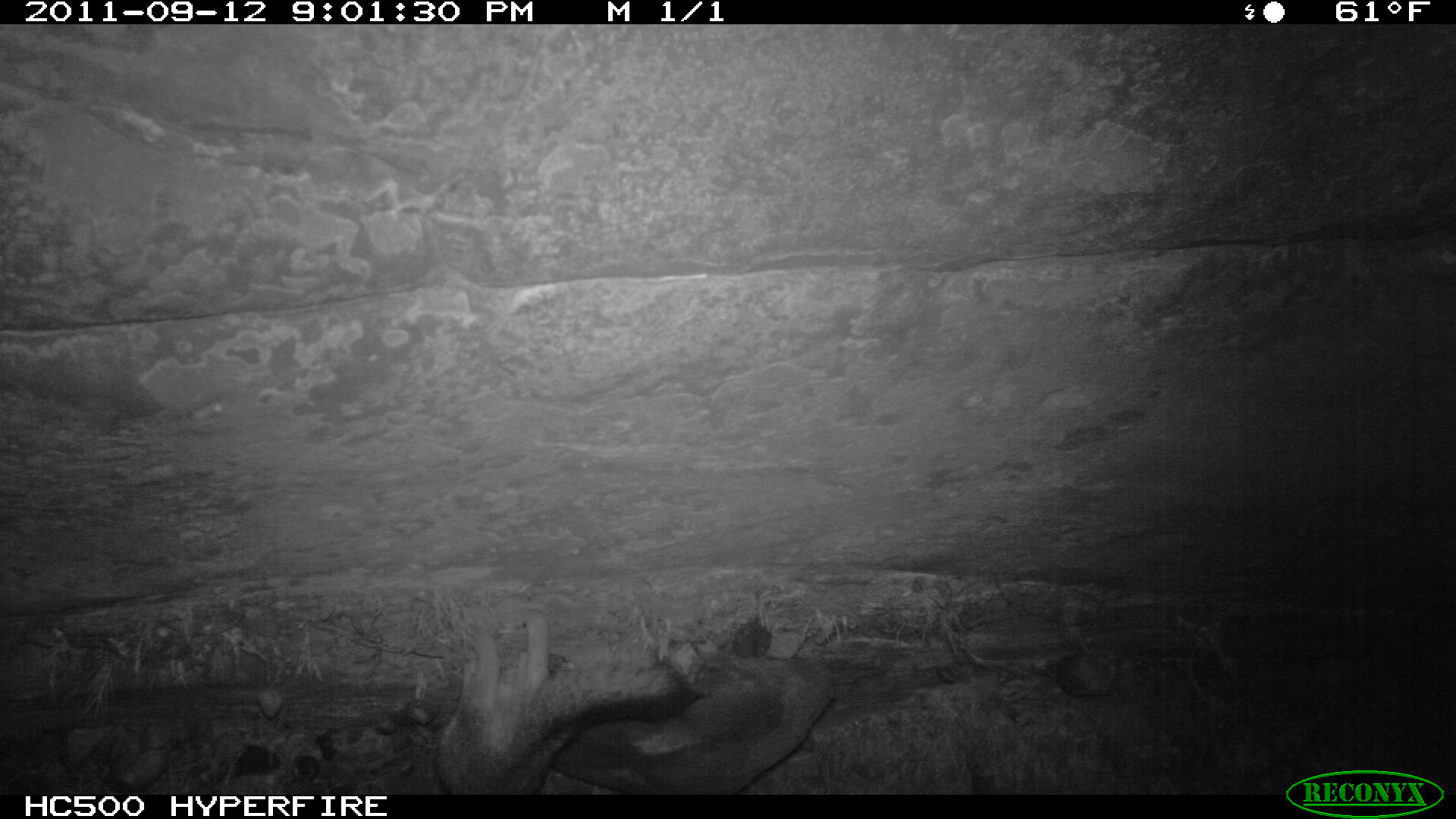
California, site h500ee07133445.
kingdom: Animalia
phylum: Chordata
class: Mammalia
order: Carnivora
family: Canidae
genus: Urocyon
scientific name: Urocyon littoralis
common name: island fox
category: fox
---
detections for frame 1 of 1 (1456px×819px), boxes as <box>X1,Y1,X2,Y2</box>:
fox: <box>436,609,689,795</box>